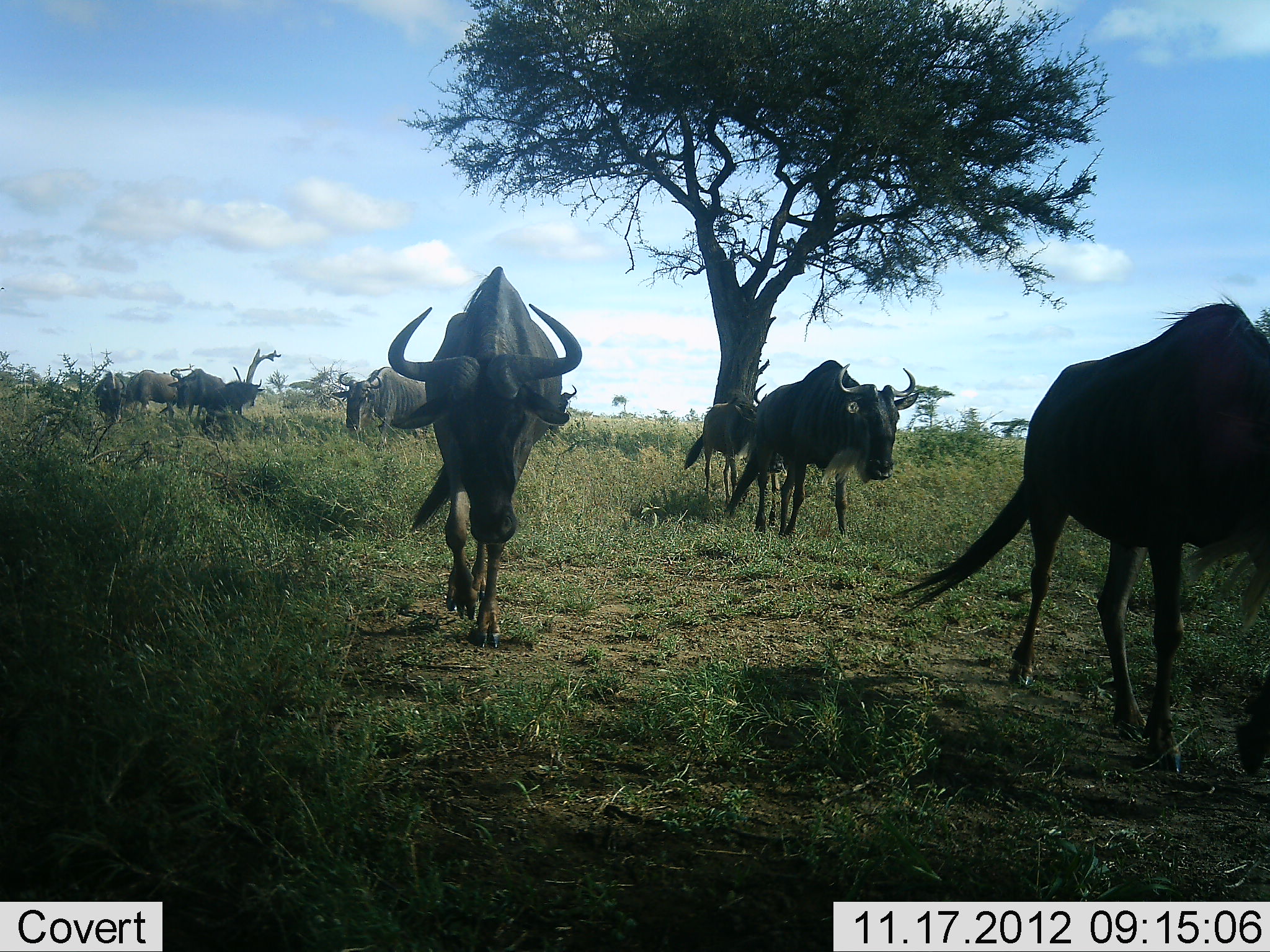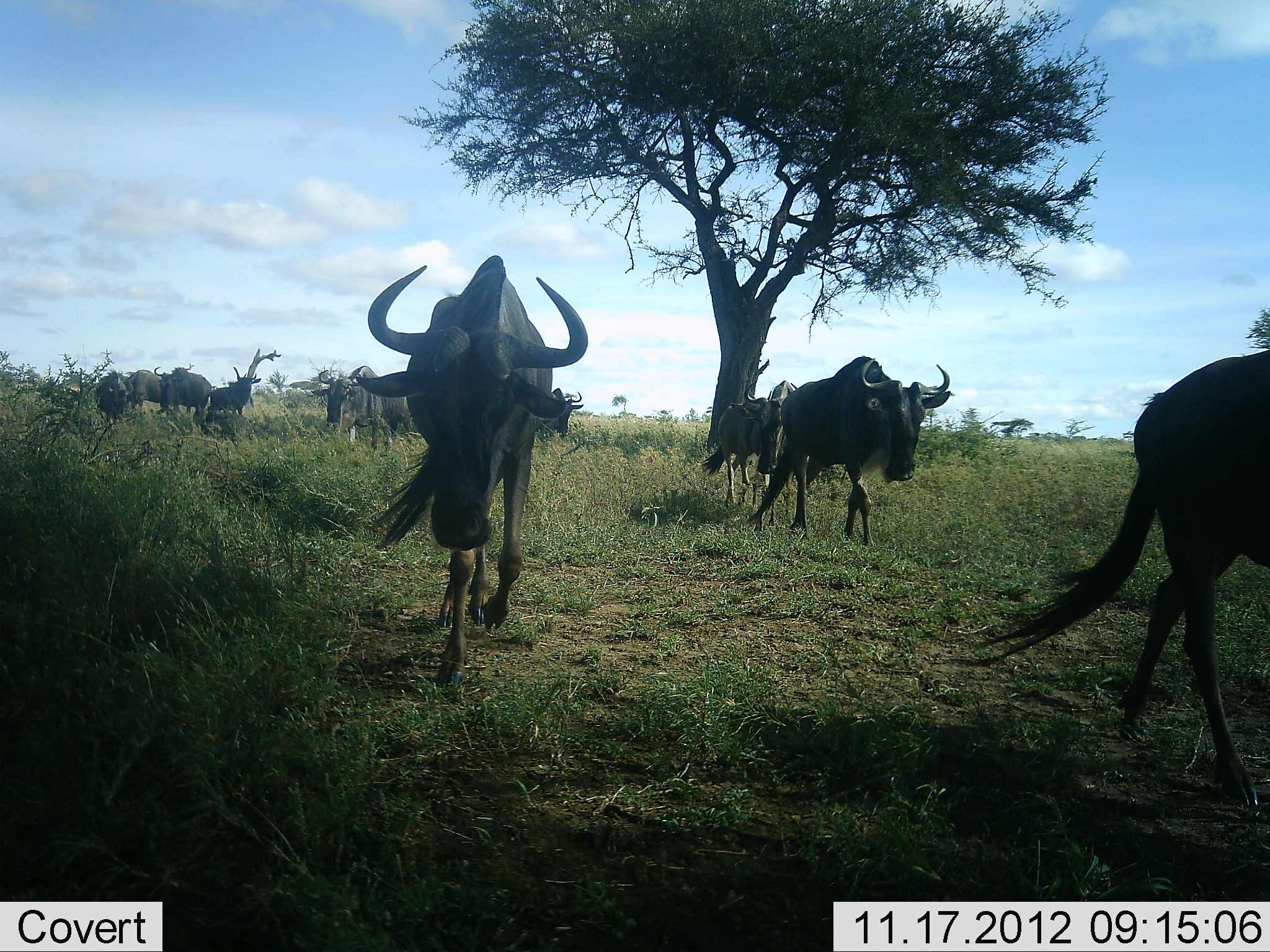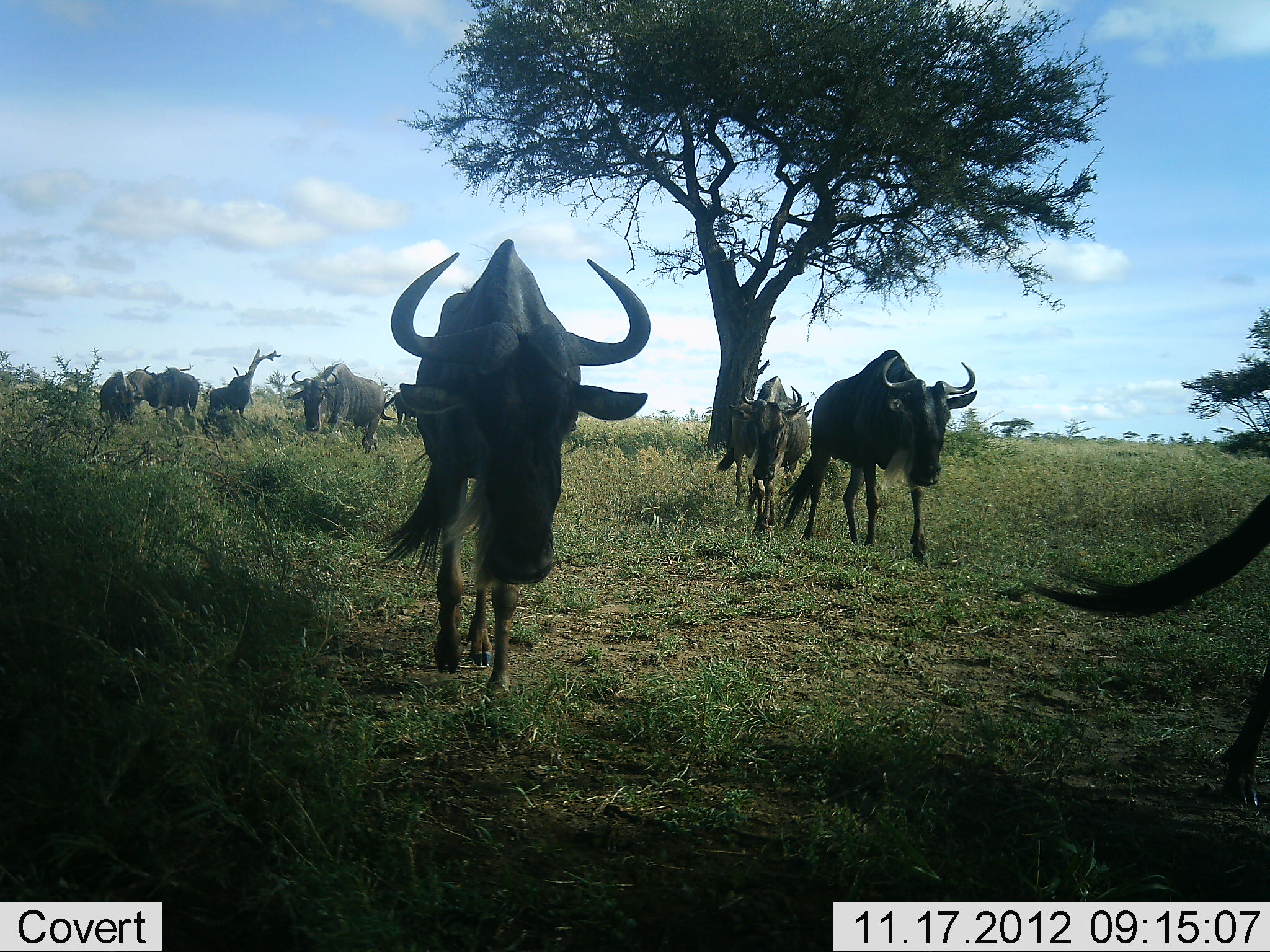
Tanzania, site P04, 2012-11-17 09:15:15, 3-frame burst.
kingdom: Animalia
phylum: Chordata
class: Mammalia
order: Artiodactyla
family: Bovidae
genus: Connochaetes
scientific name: Connochaetes taurinus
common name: blue wildebeest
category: wildebeest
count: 10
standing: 20%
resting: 0%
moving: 90%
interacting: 0%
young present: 10%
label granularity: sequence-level